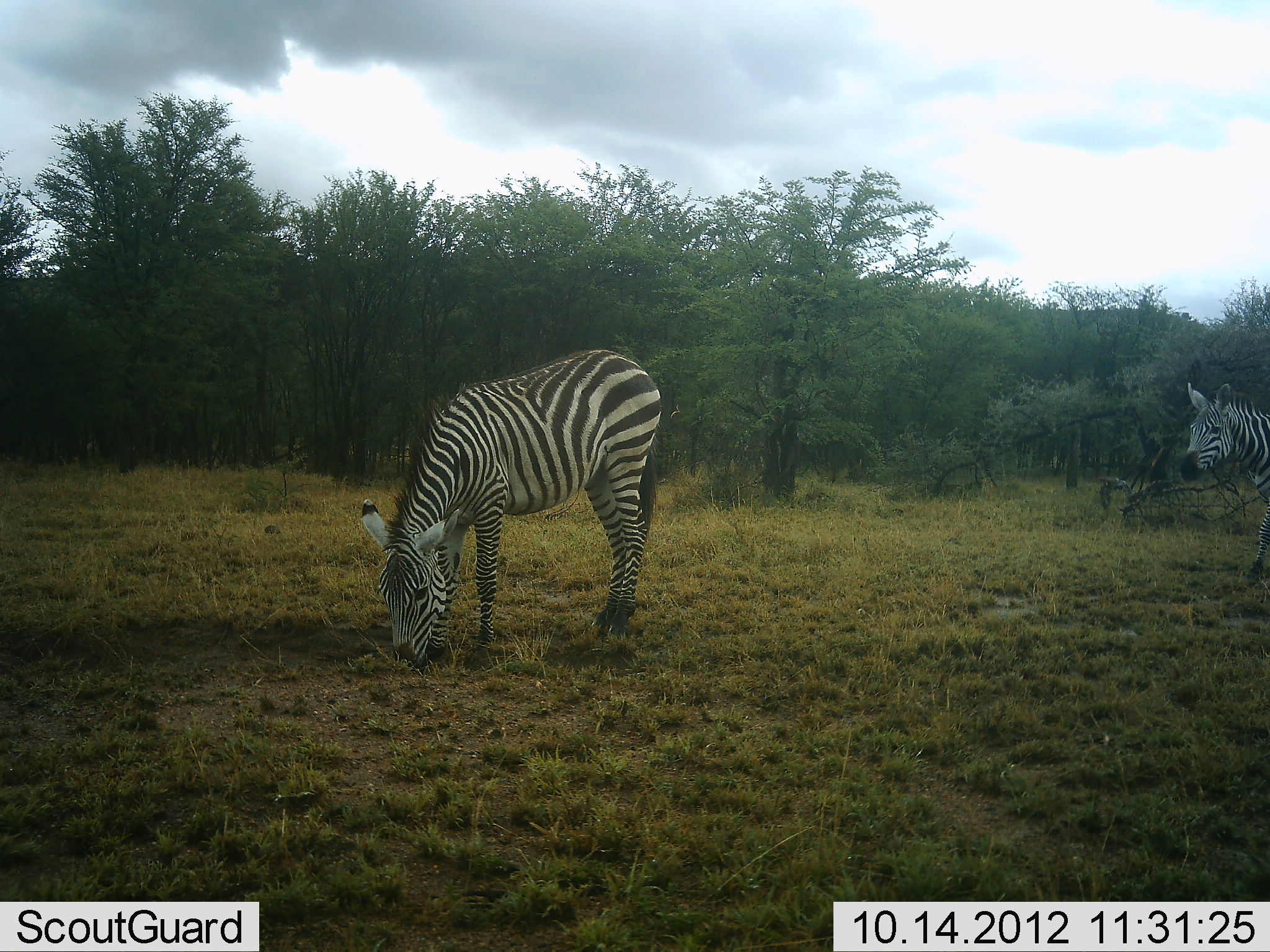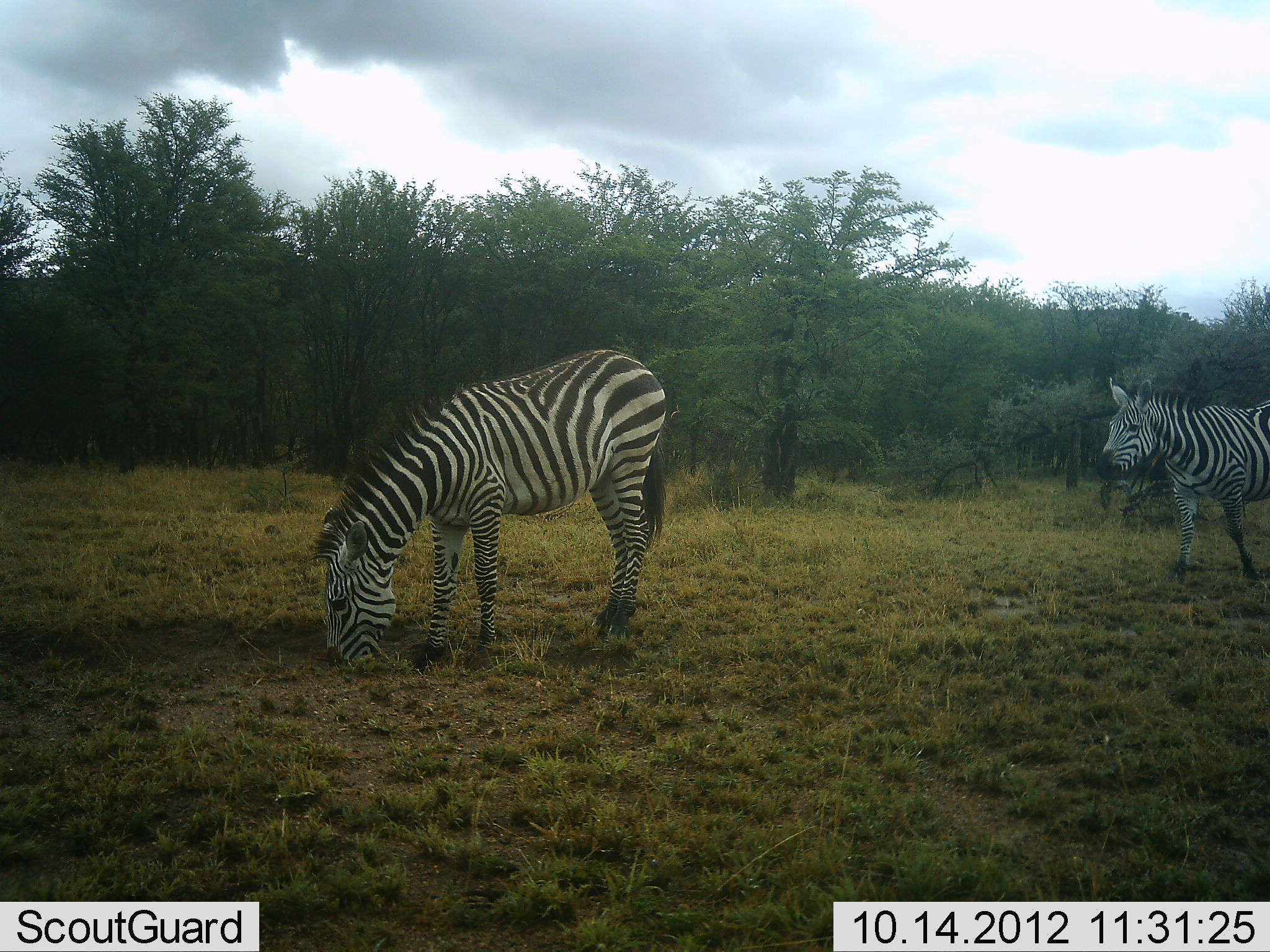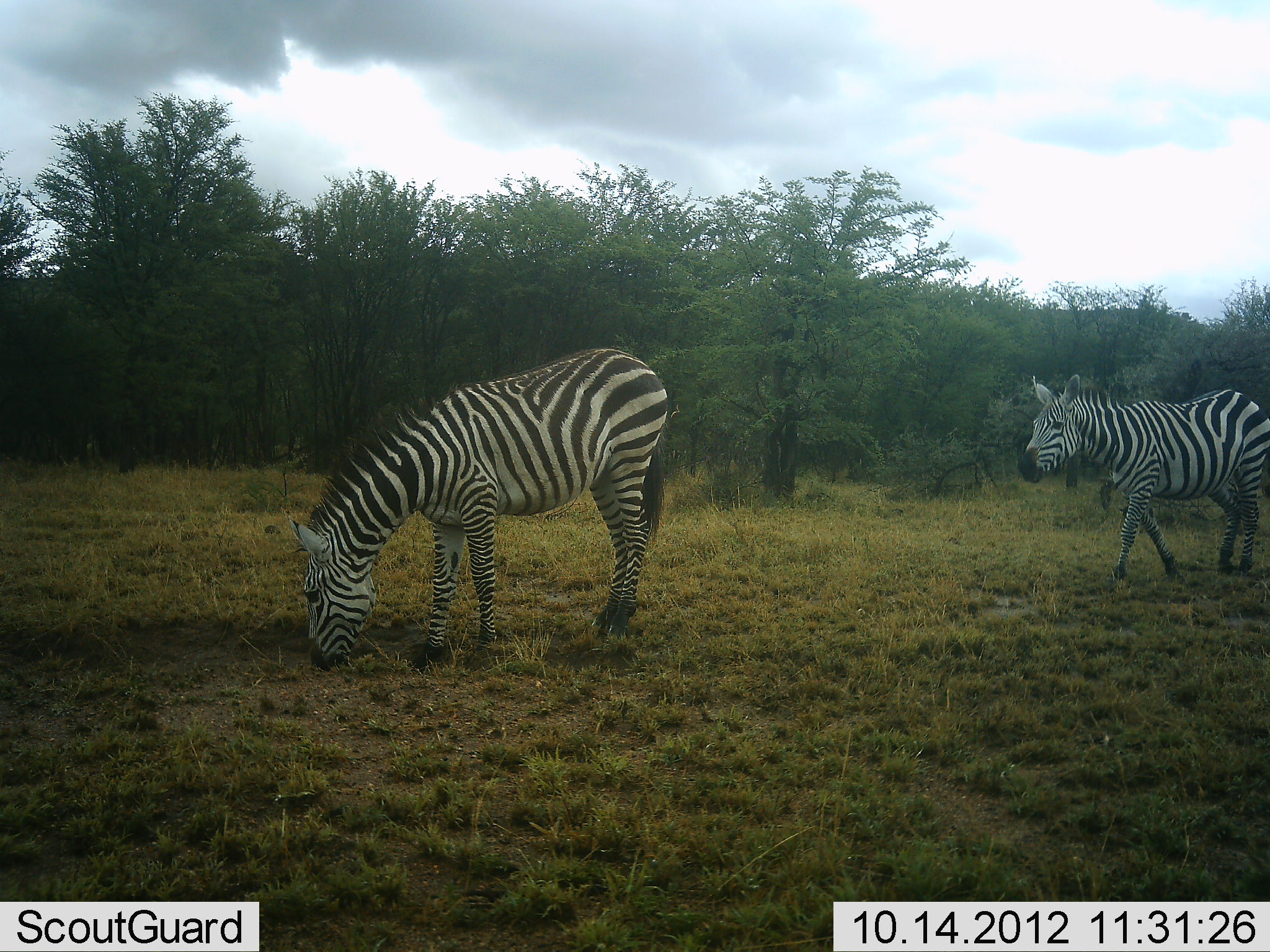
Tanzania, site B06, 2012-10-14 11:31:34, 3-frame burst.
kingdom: Animalia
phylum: Chordata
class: Mammalia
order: Perissodactyla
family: Equidae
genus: Equus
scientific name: Equus quagga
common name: plains zebra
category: zebra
Zebra (plains zebra) (Equus quagga), count 2. Behavior (volunteer vote fractions): standing 30%, resting 0%, moving 80%, interacting 0%. Young present (vote fraction): 0%. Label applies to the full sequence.